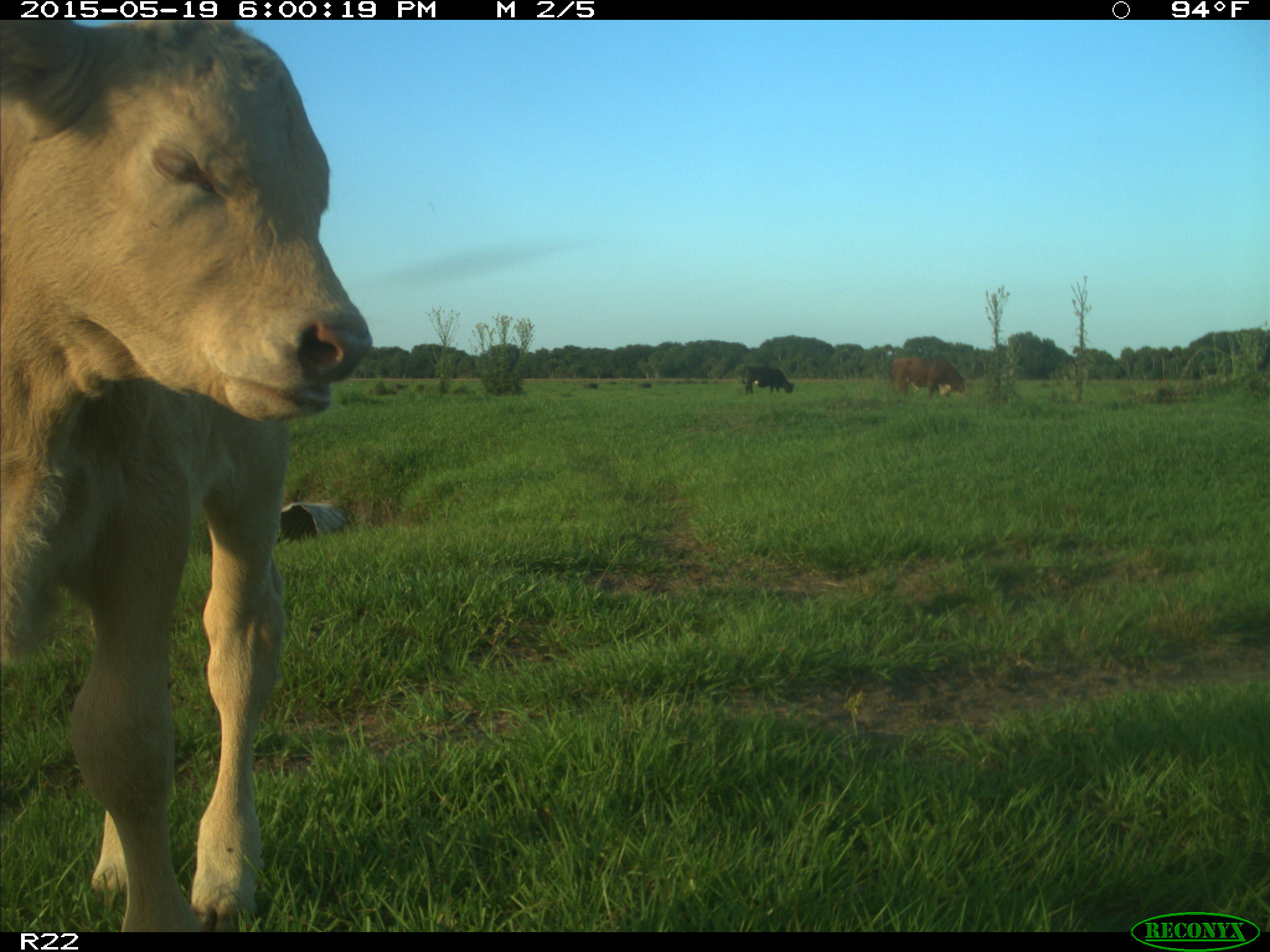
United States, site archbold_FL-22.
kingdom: Animalia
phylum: Chordata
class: Mammalia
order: Artiodactyla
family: Bovidae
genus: Bos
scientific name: Bos taurus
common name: domestic cow